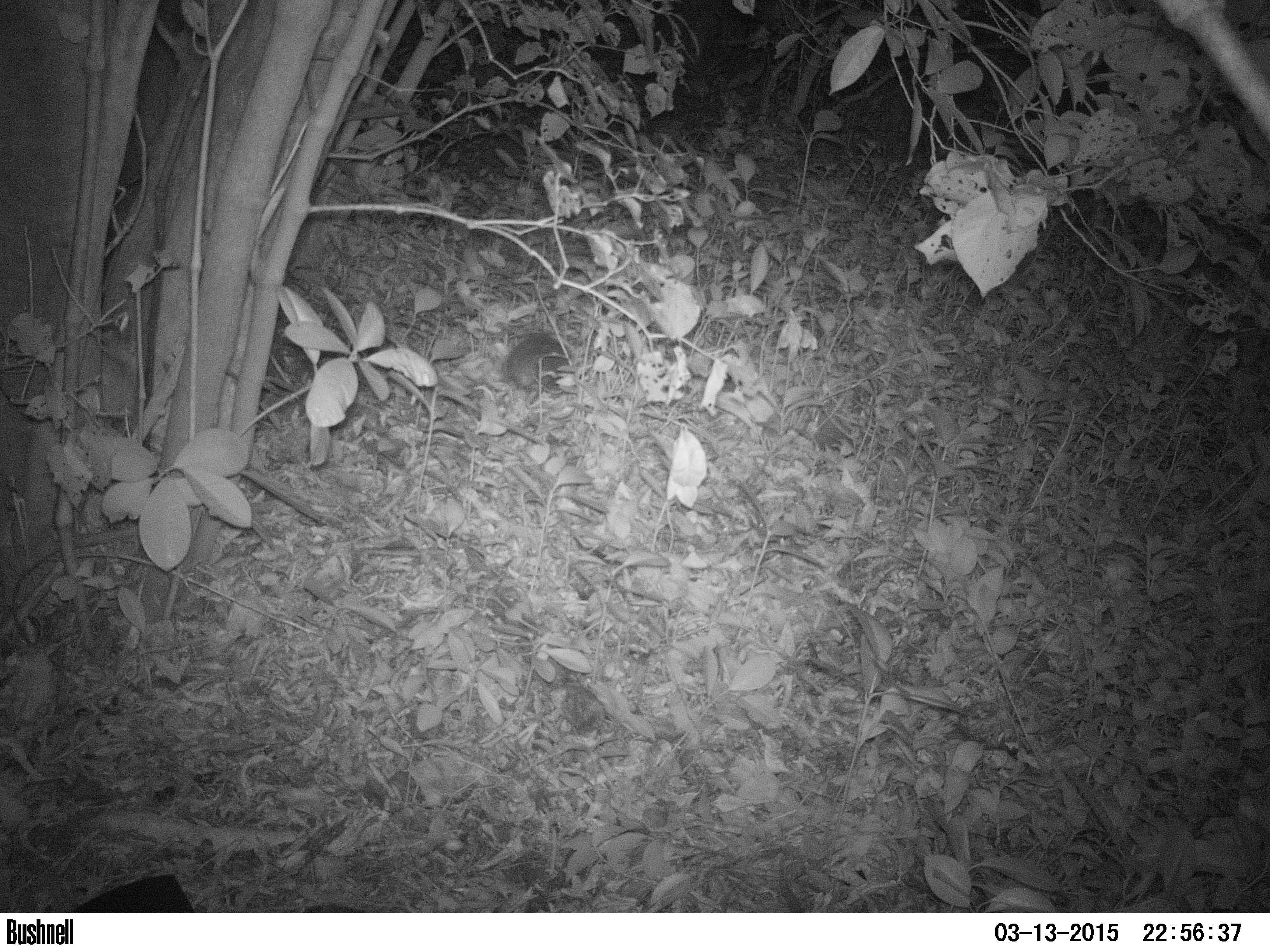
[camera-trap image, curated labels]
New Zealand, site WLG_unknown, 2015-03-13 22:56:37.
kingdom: Animalia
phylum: Chordata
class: Mammalia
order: Eulipotyphla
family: Erinaceidae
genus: Erinaceus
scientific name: Erinaceus europaeus europaeus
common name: european hedgehog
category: hedgehog